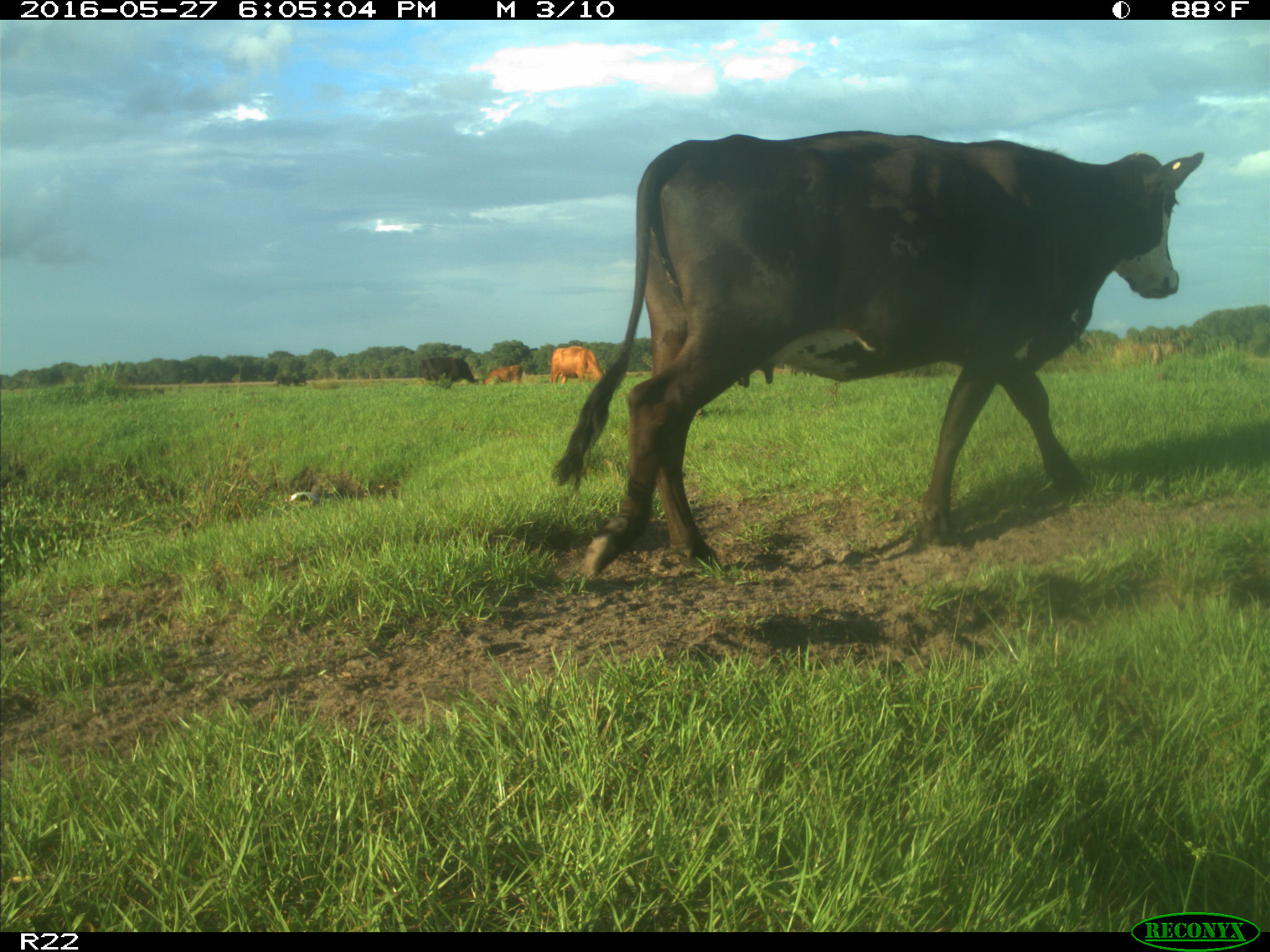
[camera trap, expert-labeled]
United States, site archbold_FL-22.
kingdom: Animalia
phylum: Chordata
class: Mammalia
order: Artiodactyla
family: Bovidae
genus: Bos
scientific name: Bos taurus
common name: domestic cow